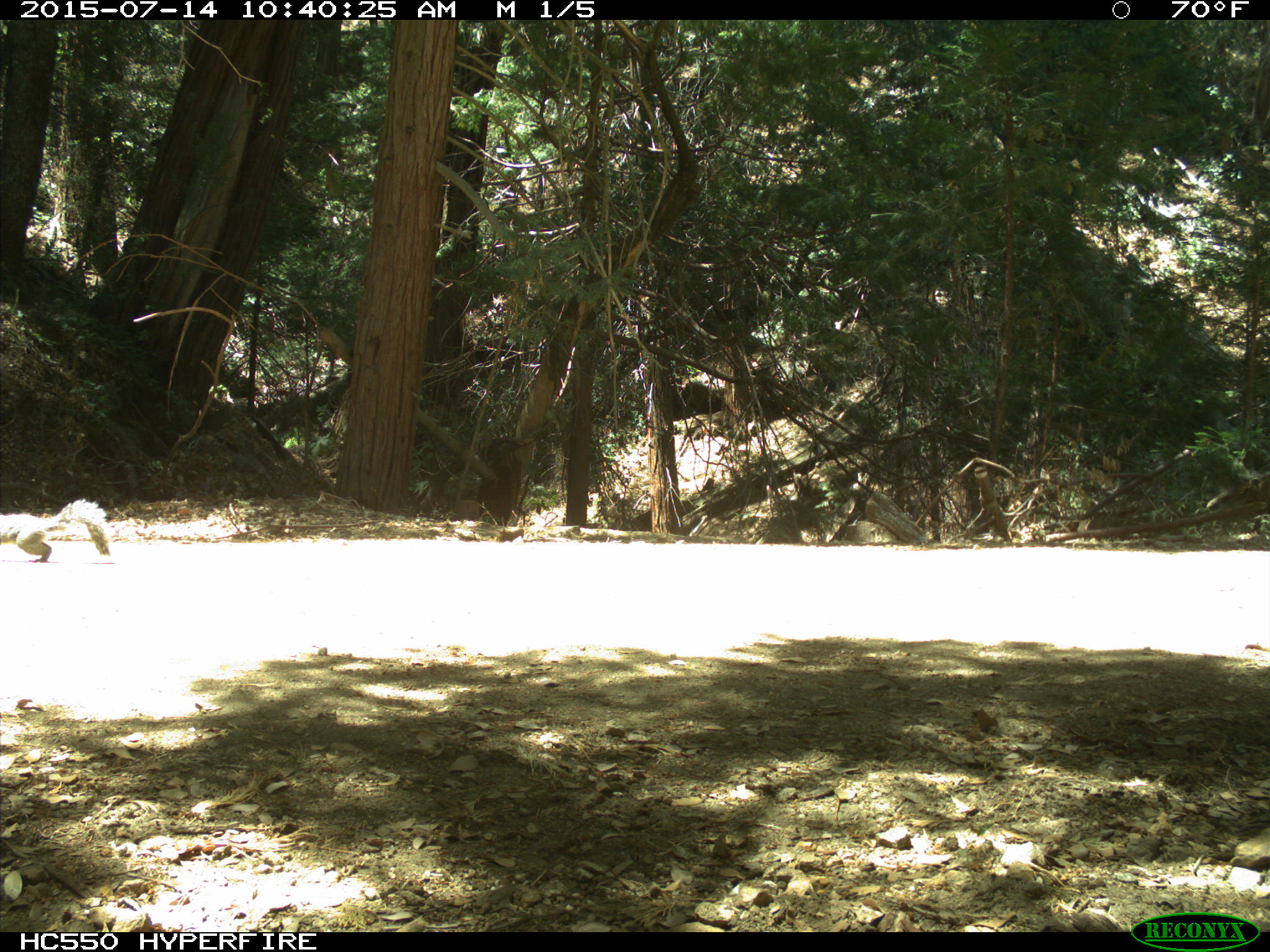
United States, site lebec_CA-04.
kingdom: Animalia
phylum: Chordata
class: Mammalia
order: Rodentia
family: Sciuridae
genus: Sciurus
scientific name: Sciurus carolinensis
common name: eastern gray squirrel